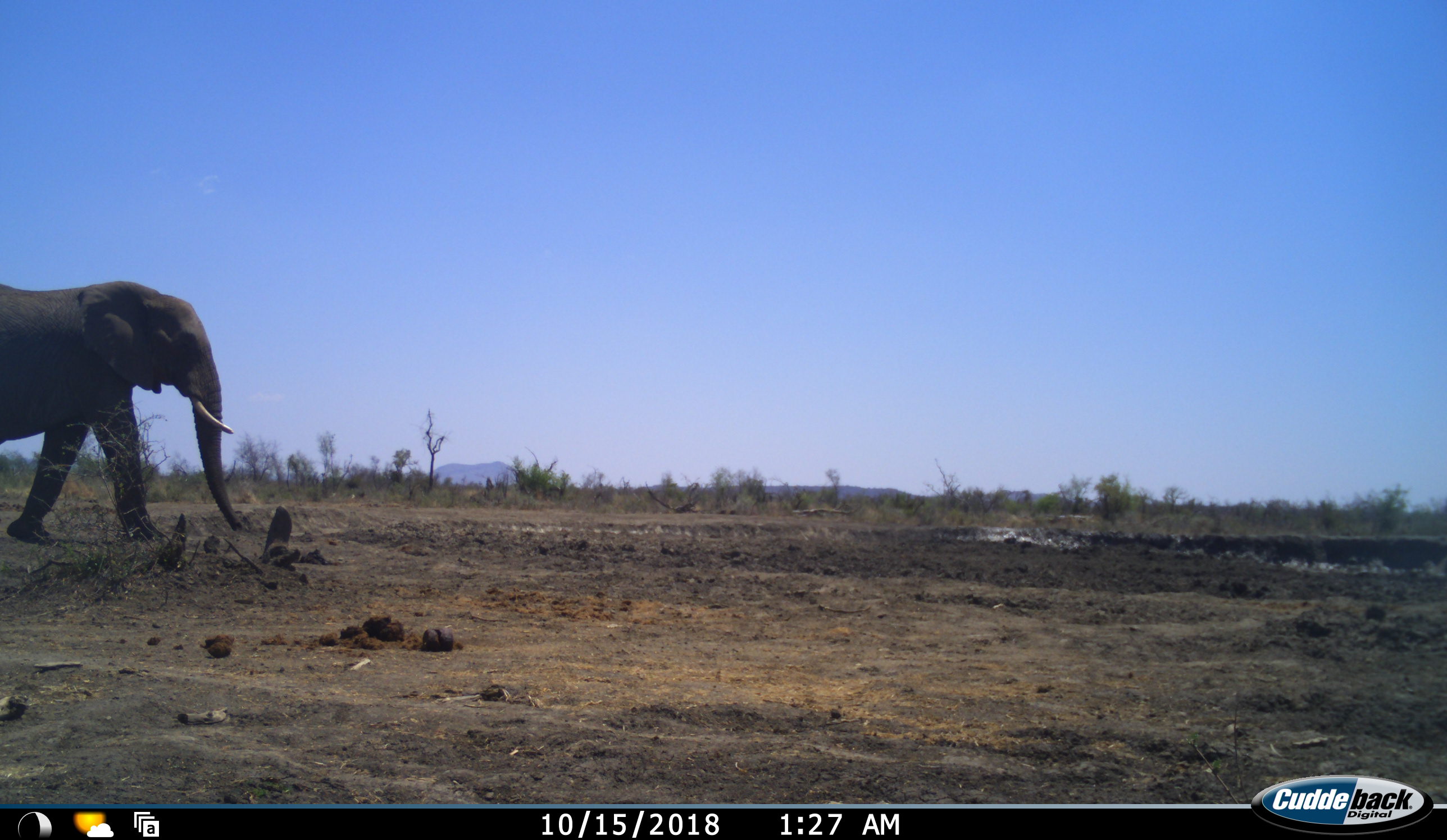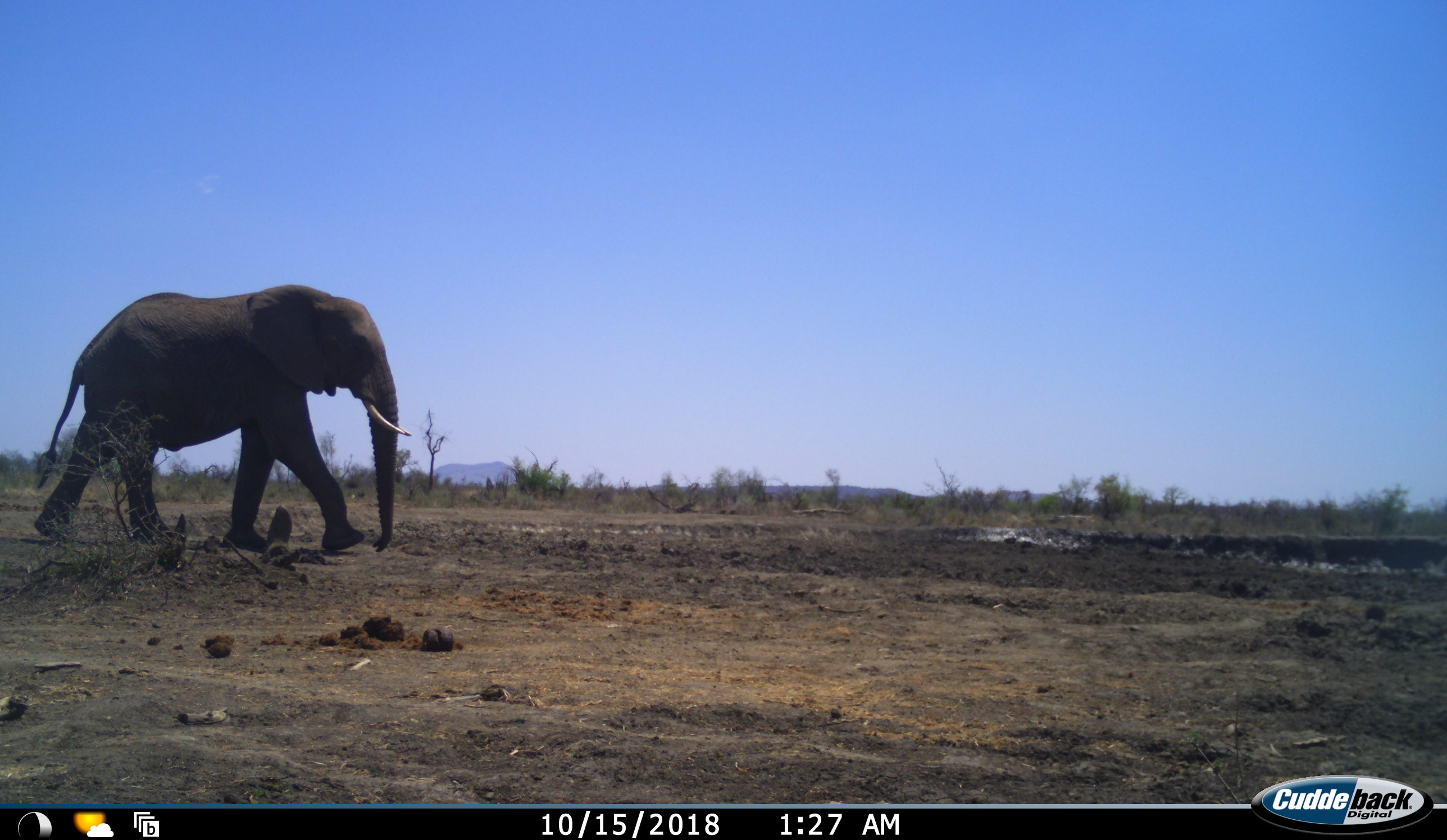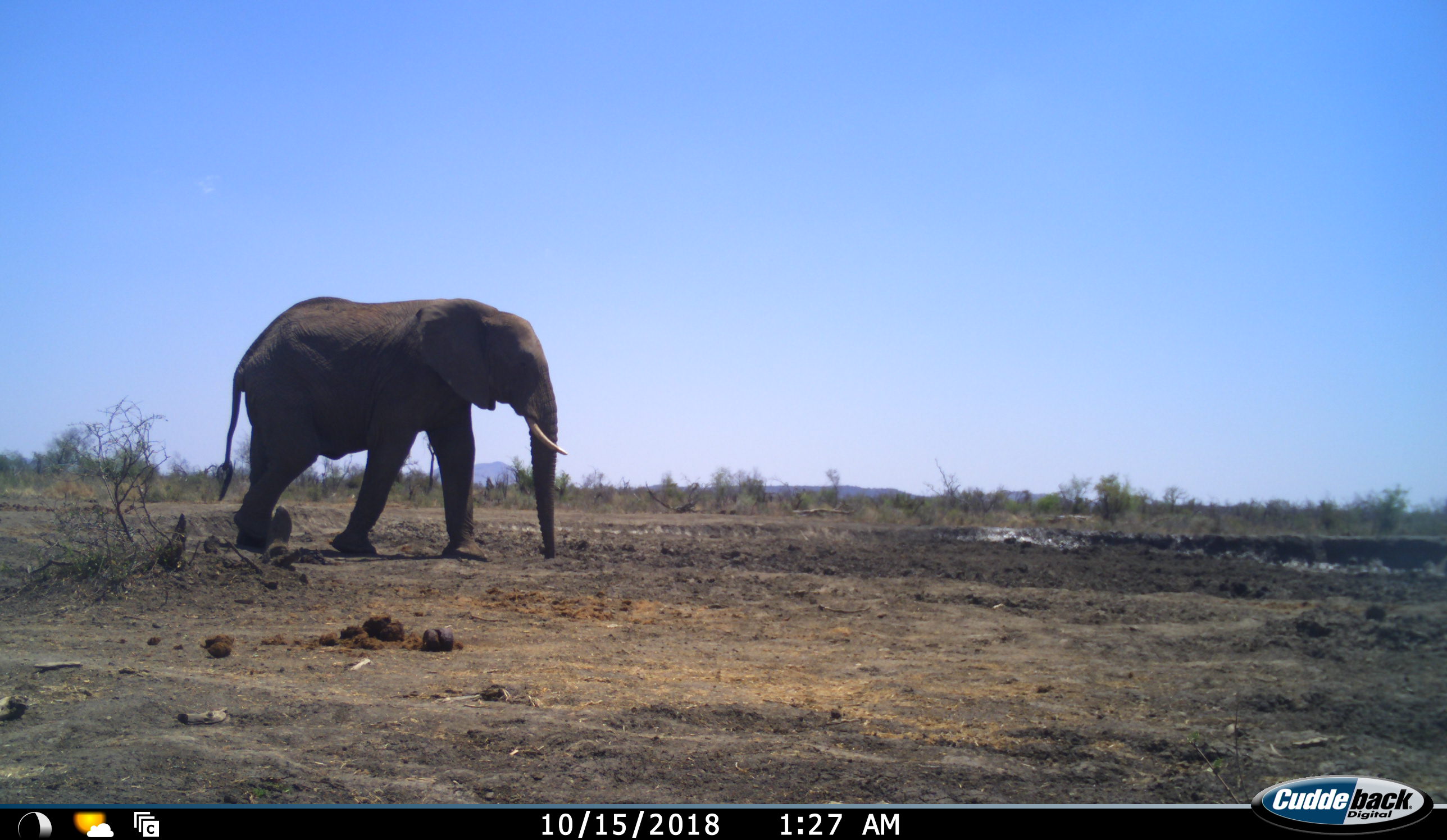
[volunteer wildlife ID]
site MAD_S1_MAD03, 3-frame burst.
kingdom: Animalia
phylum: Chordata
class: Mammalia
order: Proboscidea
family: Elephantidae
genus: Loxodonta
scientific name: Loxodonta africana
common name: african bush elephant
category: elephant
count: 1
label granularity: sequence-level